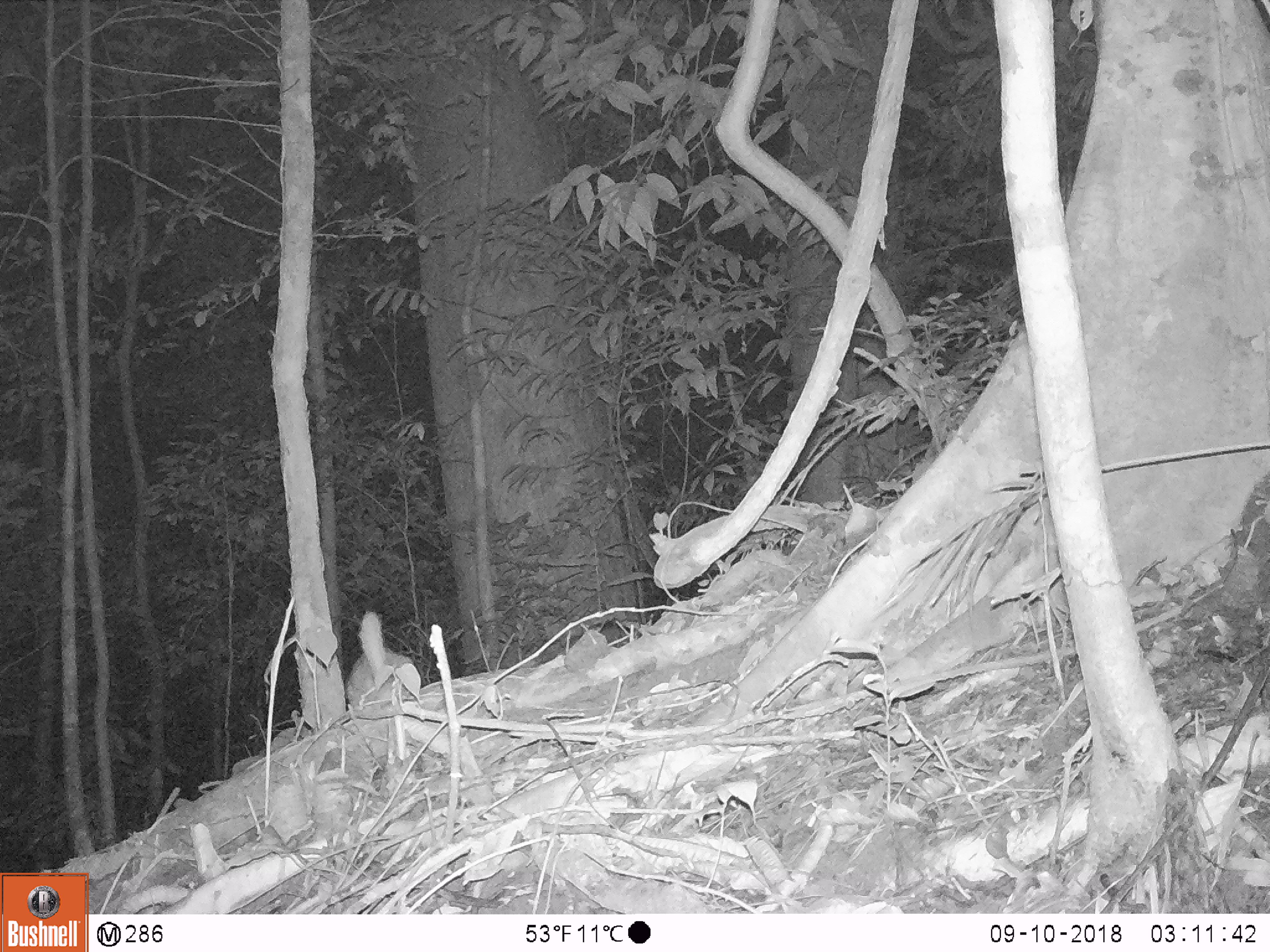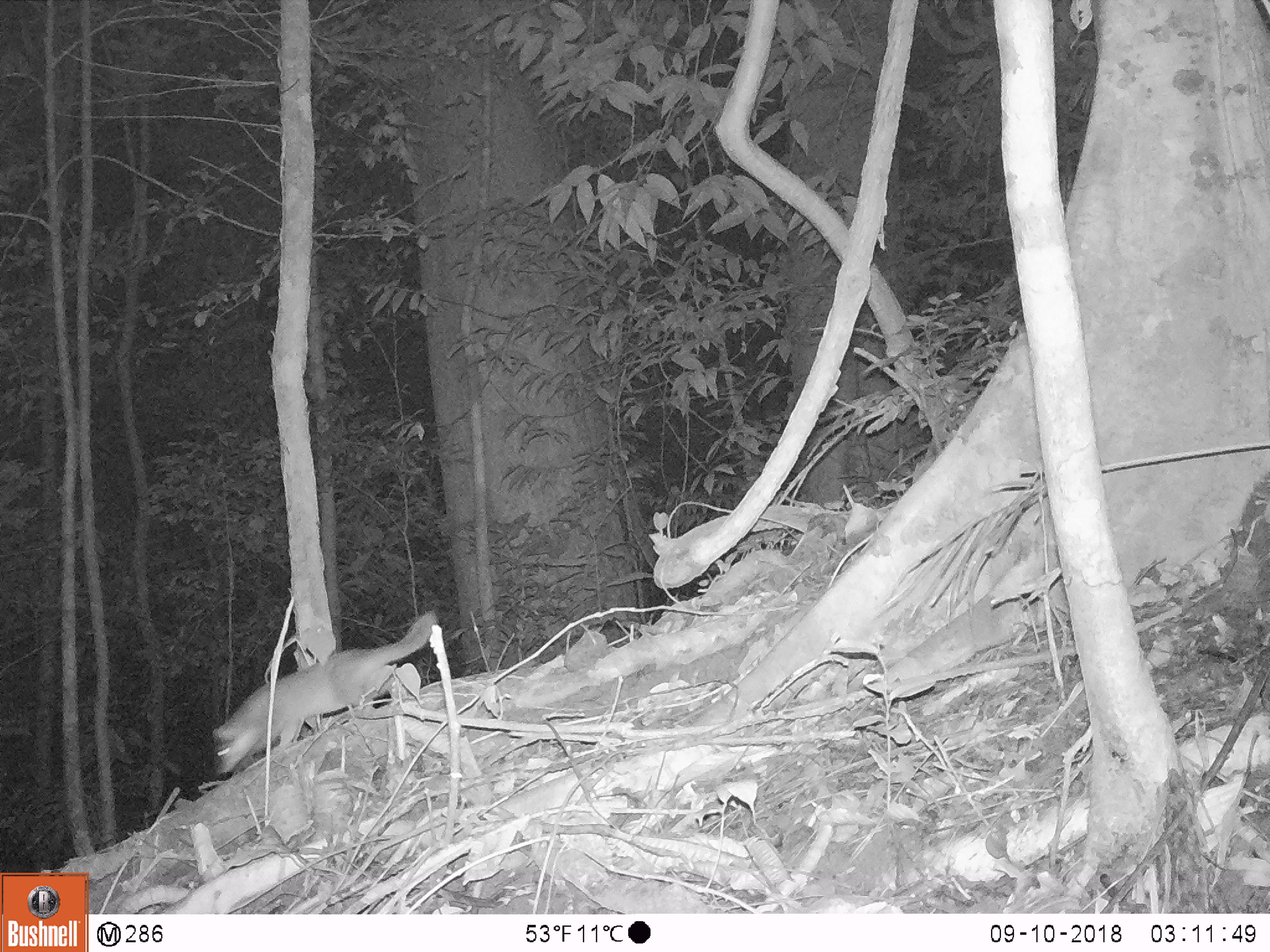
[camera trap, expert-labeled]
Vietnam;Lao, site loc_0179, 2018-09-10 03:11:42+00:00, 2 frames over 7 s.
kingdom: Animalia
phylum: Chordata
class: Mammalia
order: Carnivora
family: Mustelidae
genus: Melogale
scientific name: Melogale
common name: ferret badger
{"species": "ferret badger (Melogale)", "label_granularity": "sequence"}